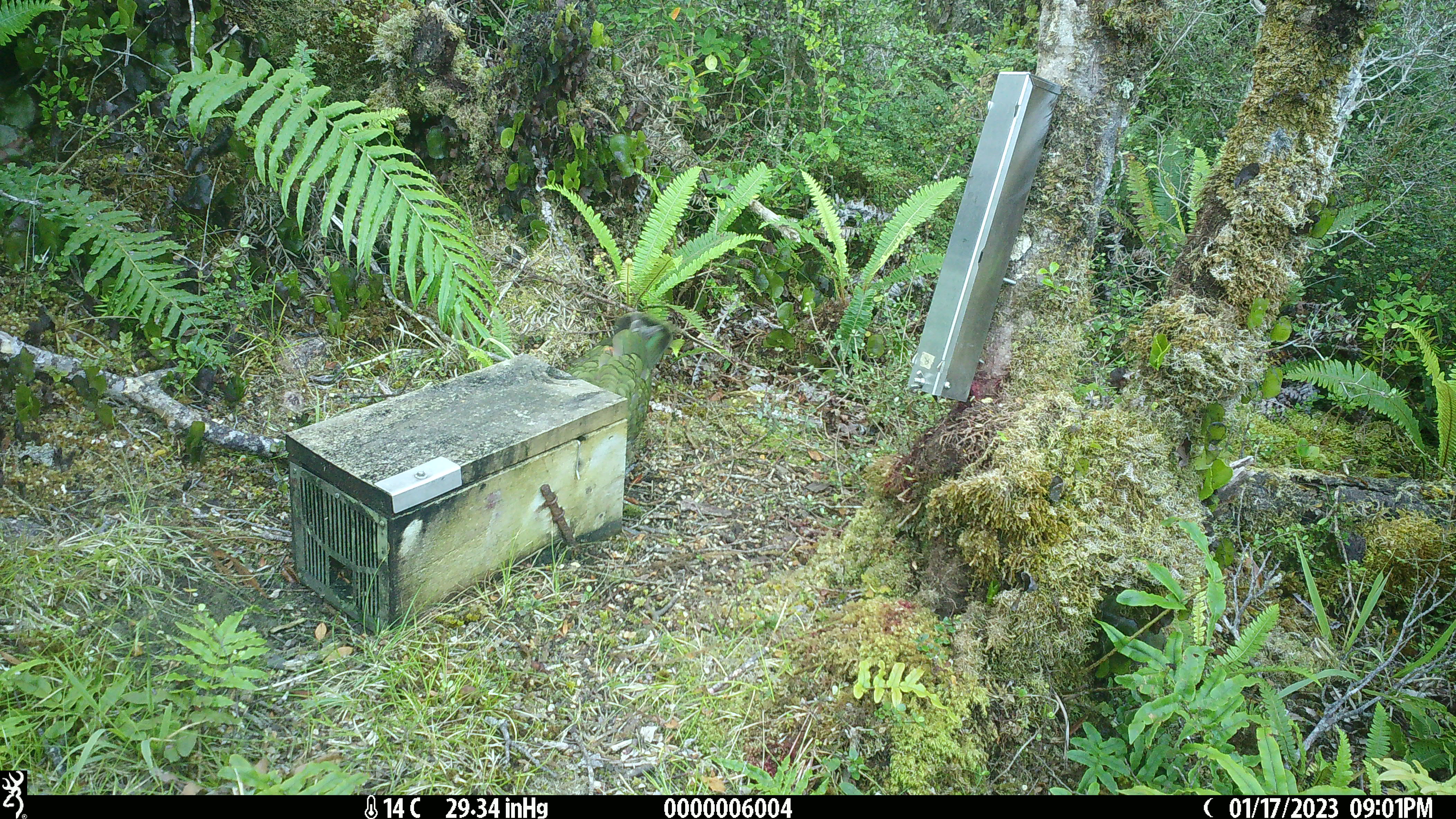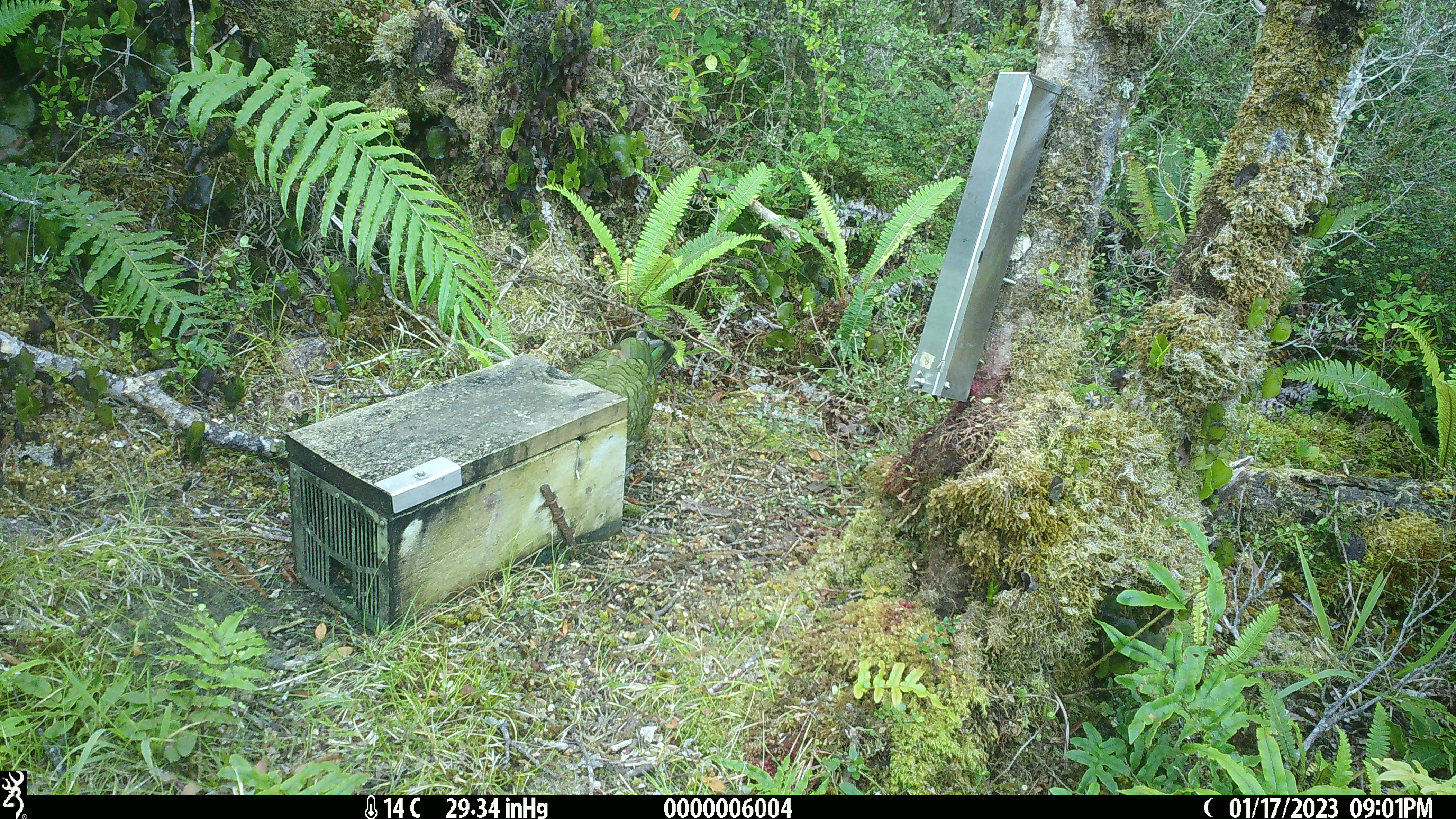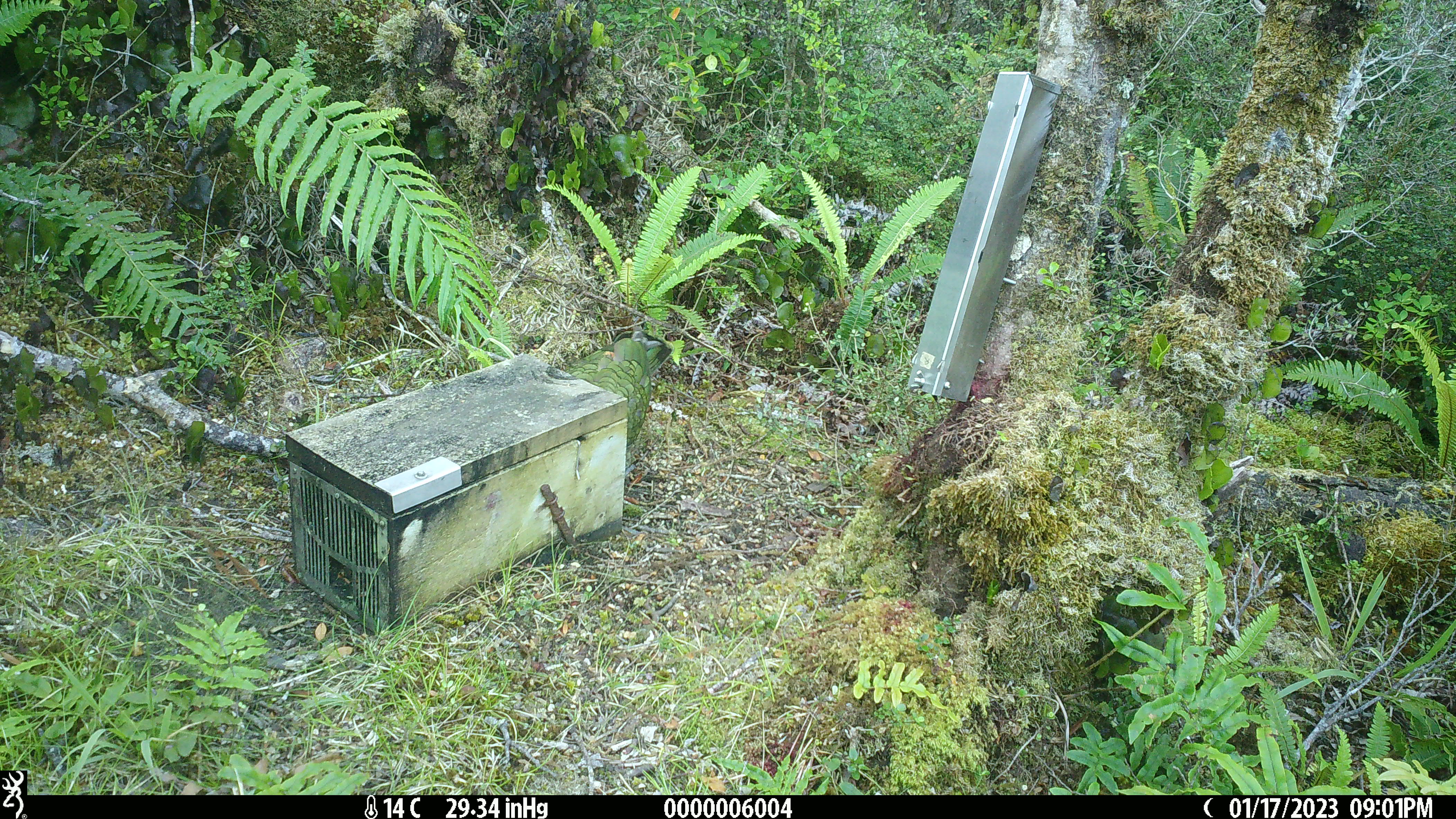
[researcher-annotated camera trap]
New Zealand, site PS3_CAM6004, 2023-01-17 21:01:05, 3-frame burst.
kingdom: Animalia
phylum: Chordata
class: Aves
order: Psittaciformes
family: Strigopidae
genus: Nestor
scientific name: Nestor notabilis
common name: kea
Kea (Nestor notabilis).